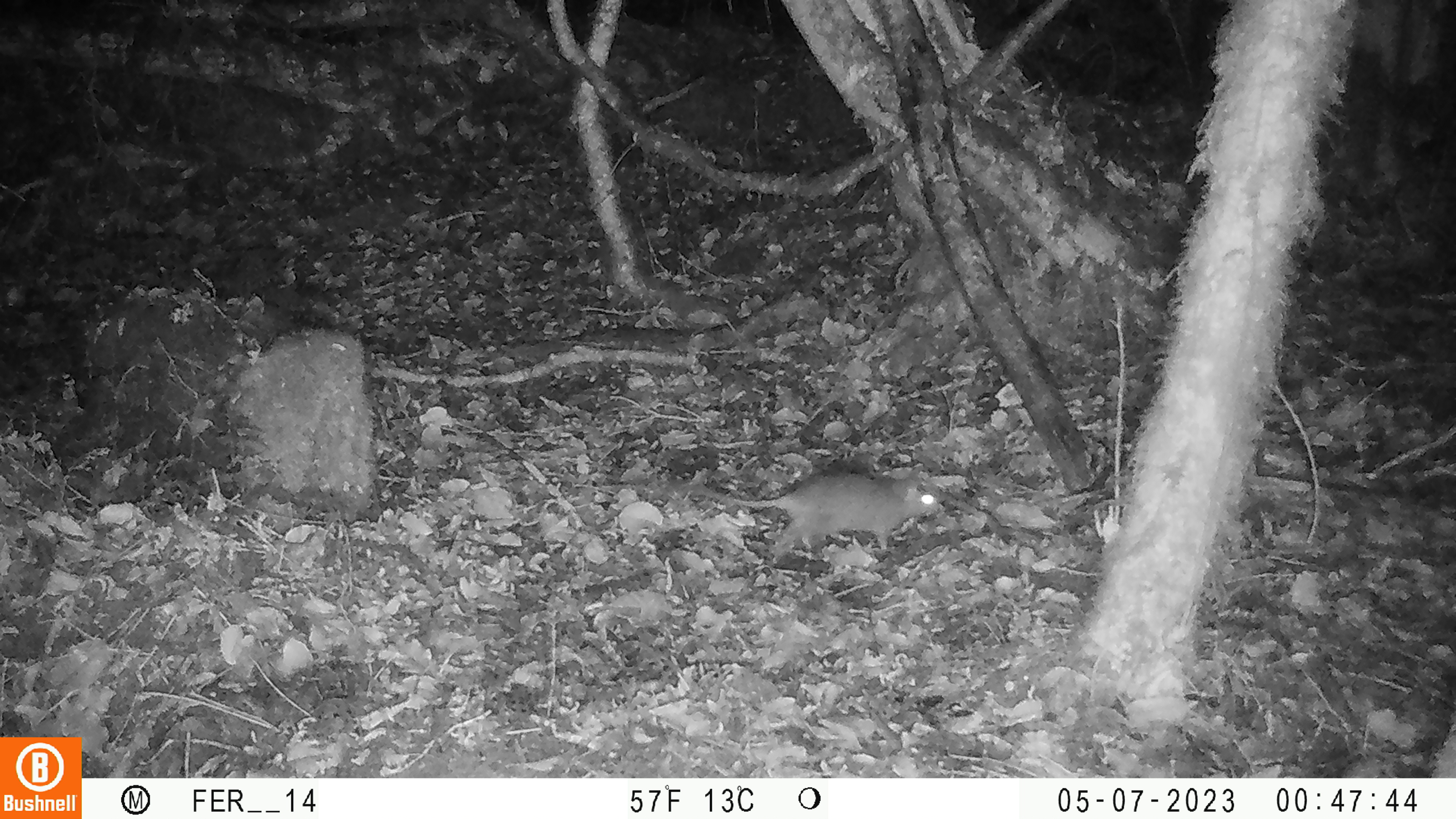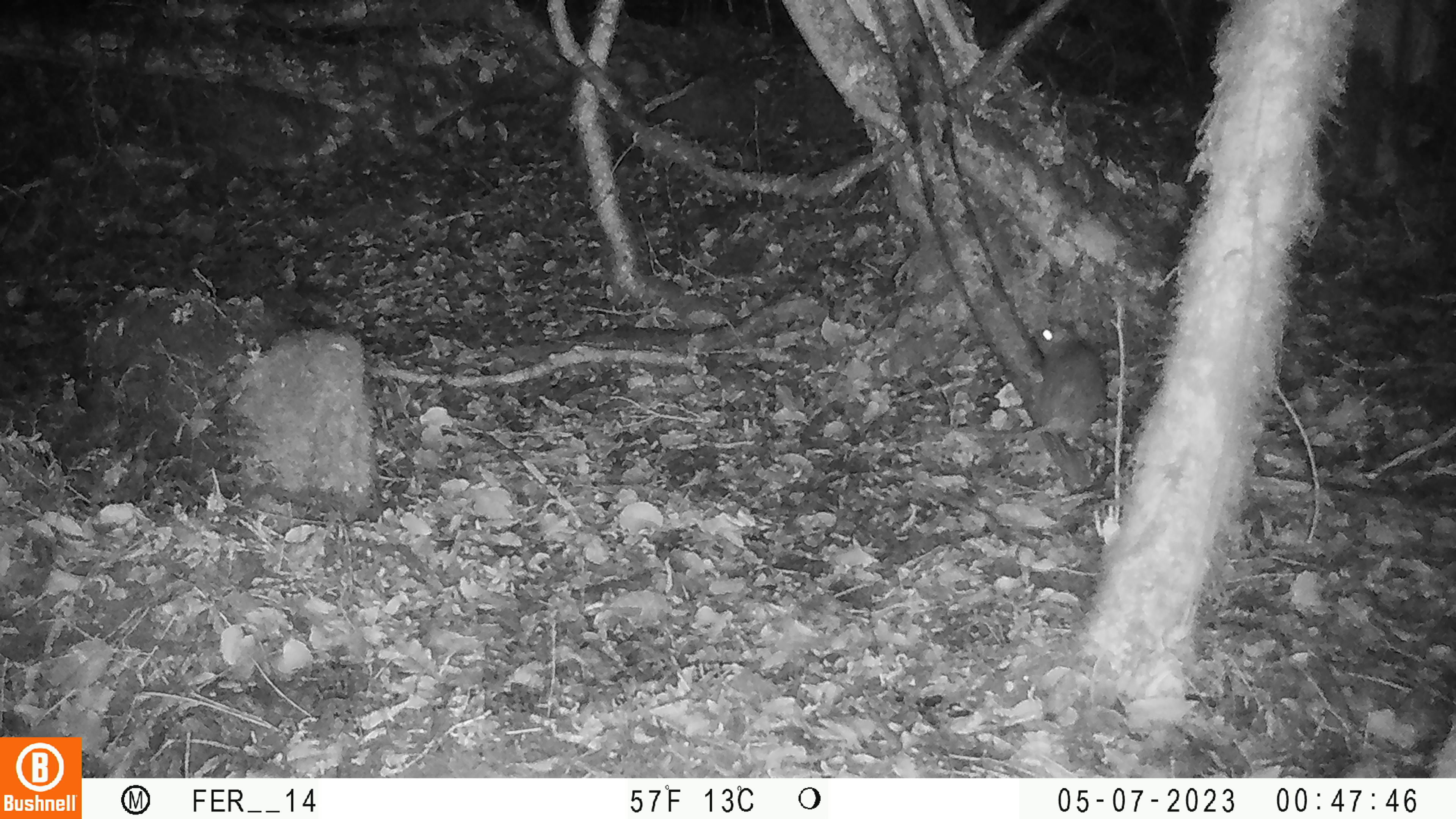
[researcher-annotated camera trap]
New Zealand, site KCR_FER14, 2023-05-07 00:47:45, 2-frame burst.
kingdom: Animalia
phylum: Chordata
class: Mammalia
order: Rodentia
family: Muridae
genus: Rattus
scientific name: Rattus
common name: rat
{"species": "rat (Rattus)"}